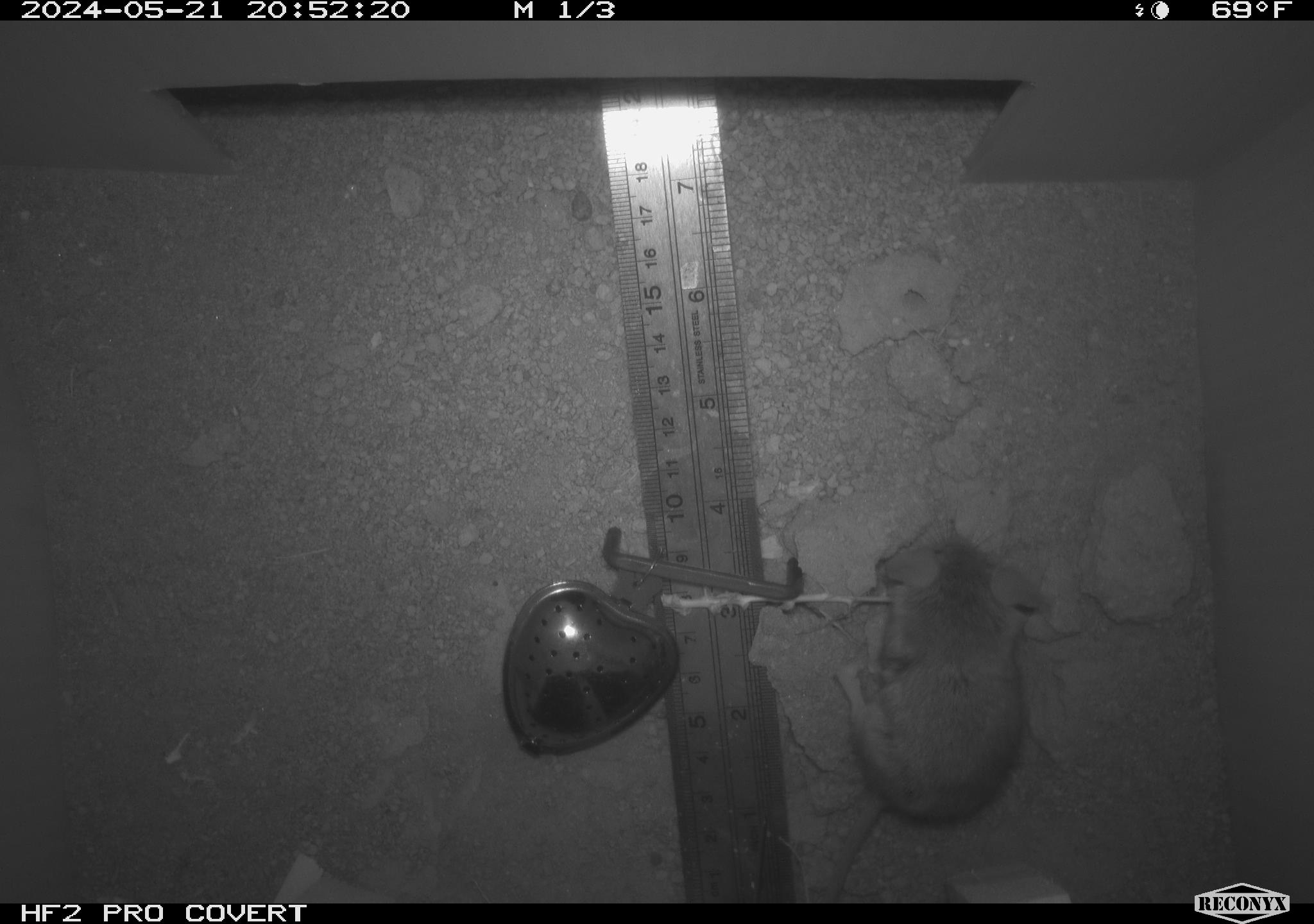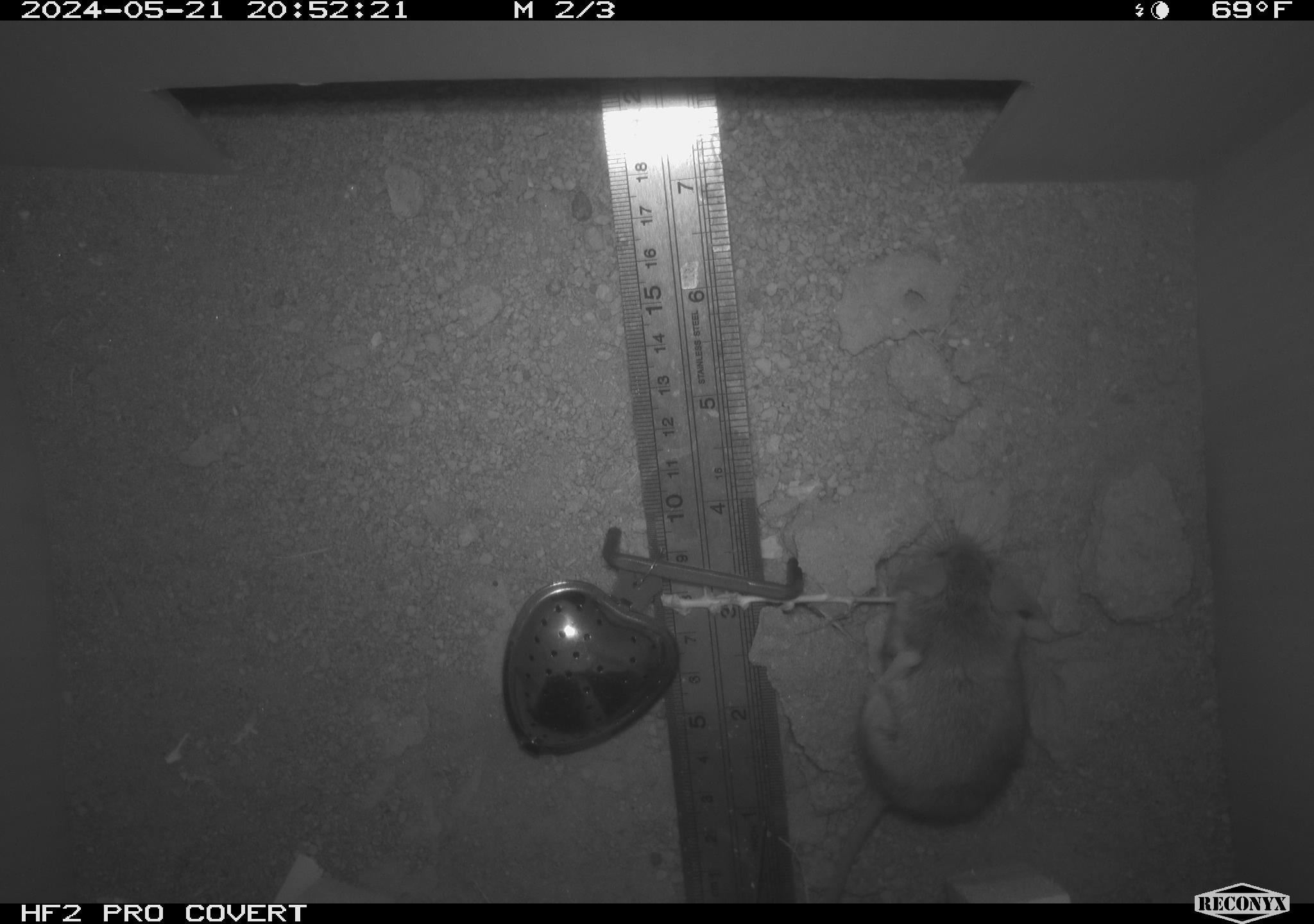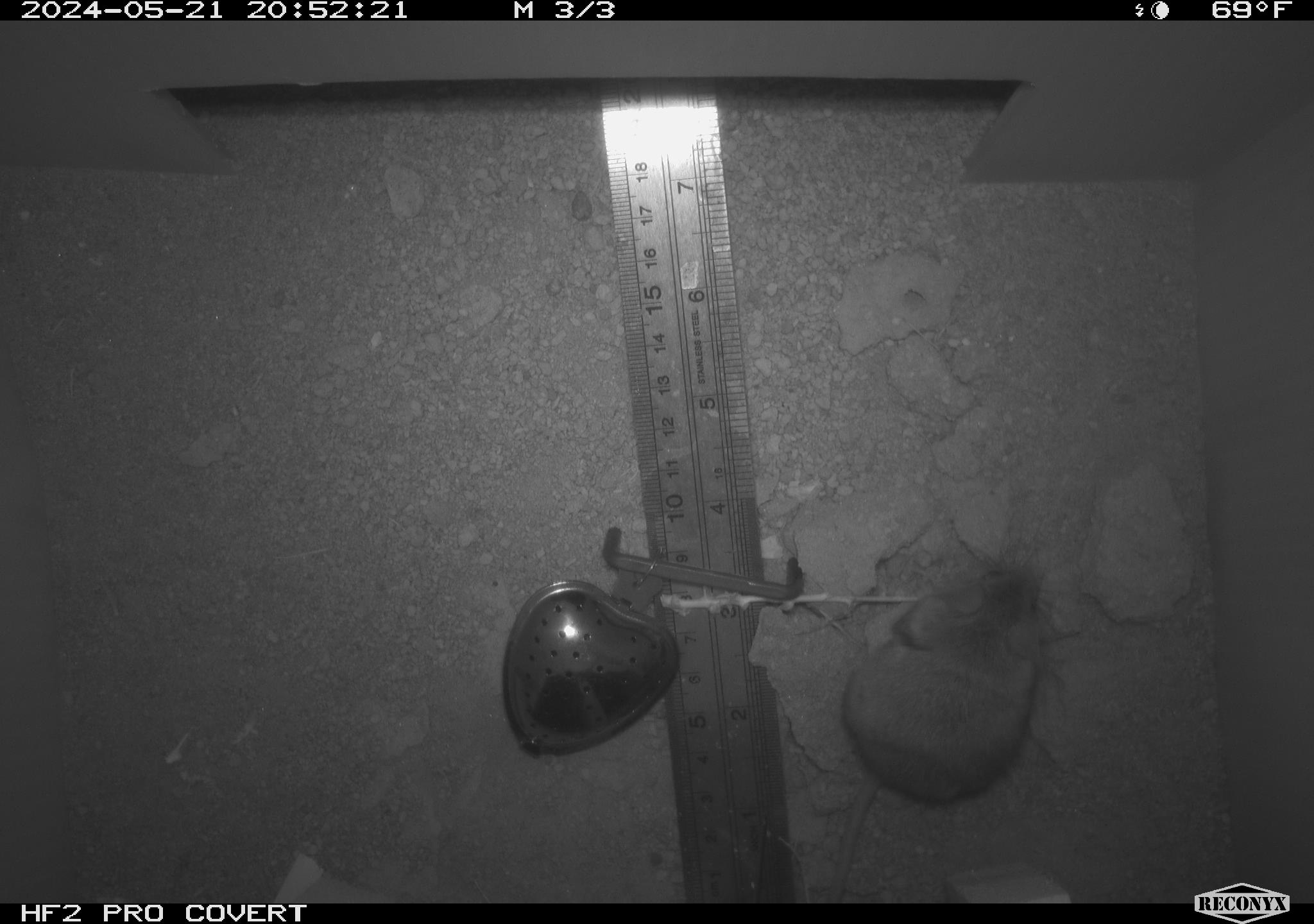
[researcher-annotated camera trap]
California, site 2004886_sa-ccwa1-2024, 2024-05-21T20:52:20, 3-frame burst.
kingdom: Animalia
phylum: Chordata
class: Mammalia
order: Rodentia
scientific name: Rodentia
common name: mouse species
Mouse species (Rodentia).